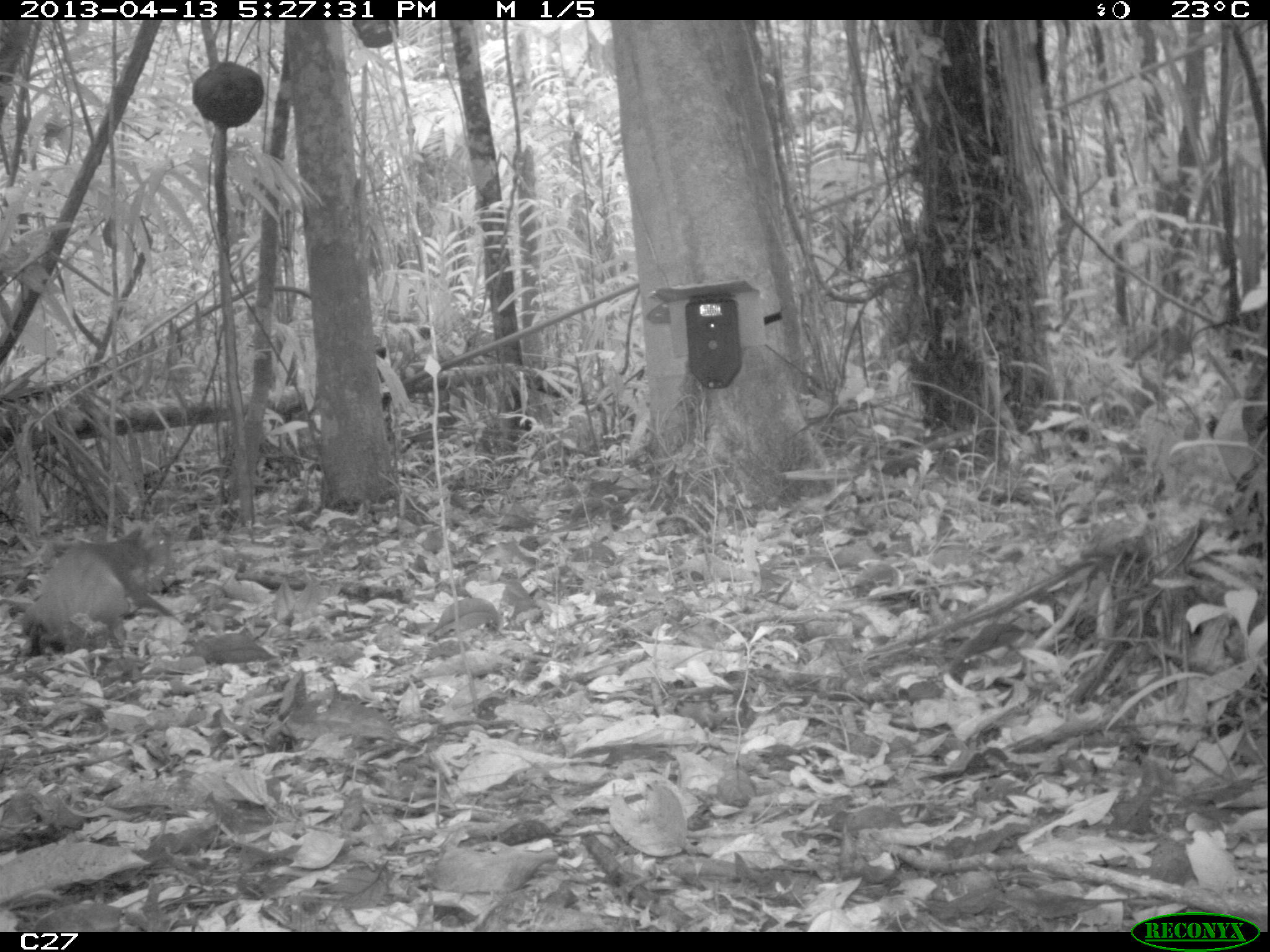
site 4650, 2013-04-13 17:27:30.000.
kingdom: Animalia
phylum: Chordata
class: Mammalia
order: Rodentia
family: Dasyproctidae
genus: Dasyprocta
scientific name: Dasyprocta leporina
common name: red-rumped agouti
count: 1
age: adult